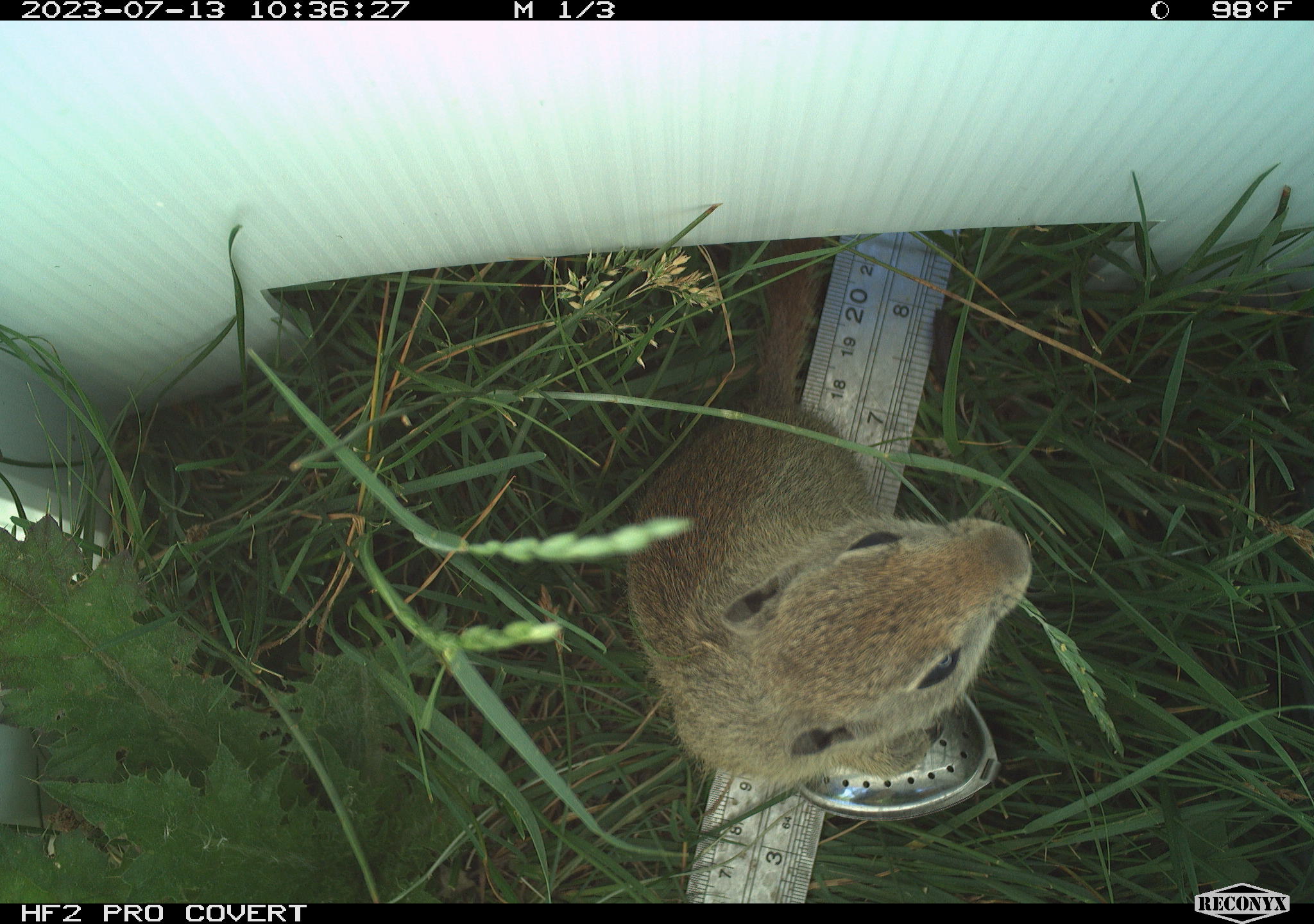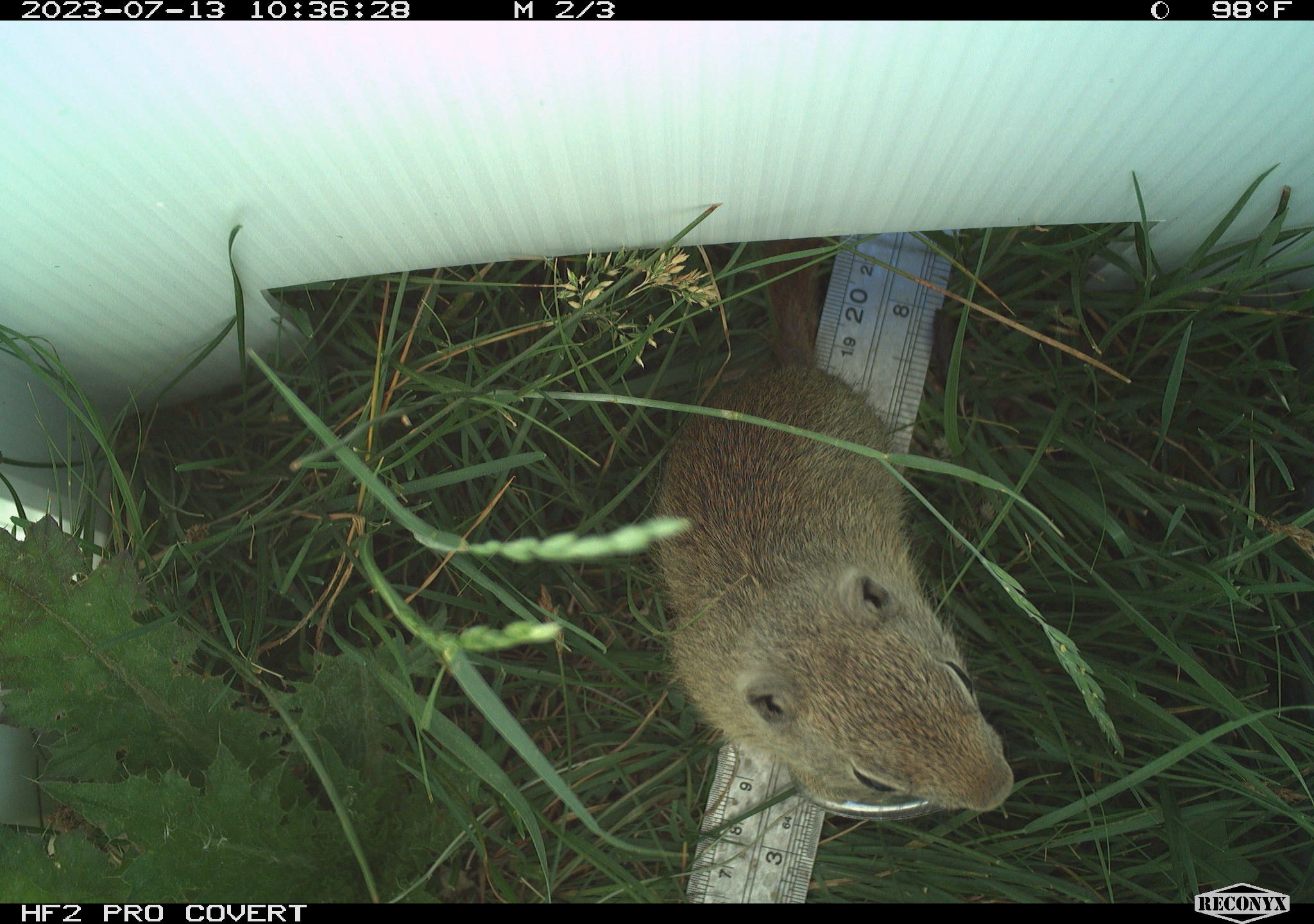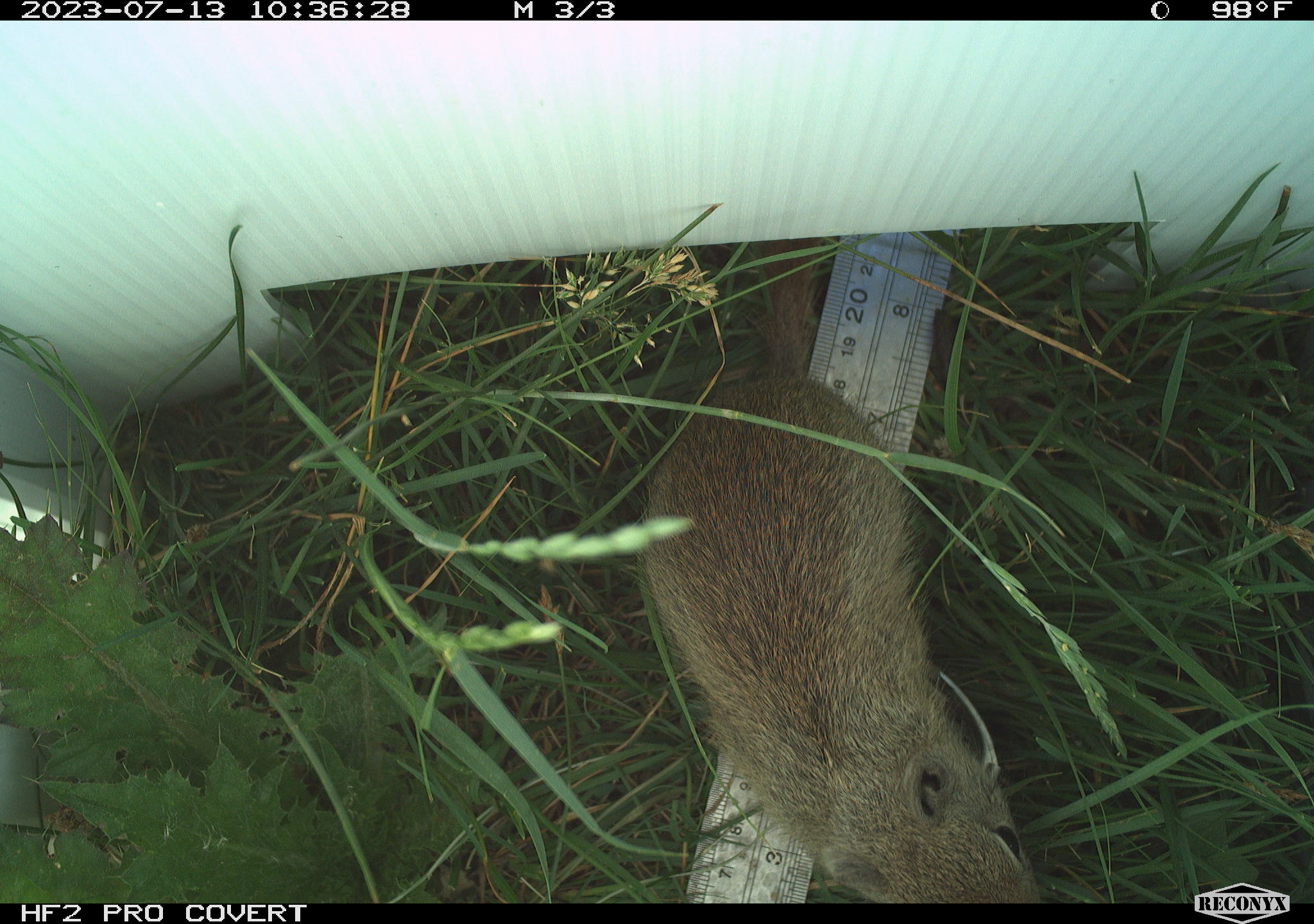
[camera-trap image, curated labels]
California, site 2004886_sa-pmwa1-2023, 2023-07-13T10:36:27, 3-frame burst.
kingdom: Animalia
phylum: Chordata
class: Mammalia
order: Rodentia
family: Sciuridae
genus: Urocitellus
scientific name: Urocitellus beldingi beldingi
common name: belding's ground squirrel